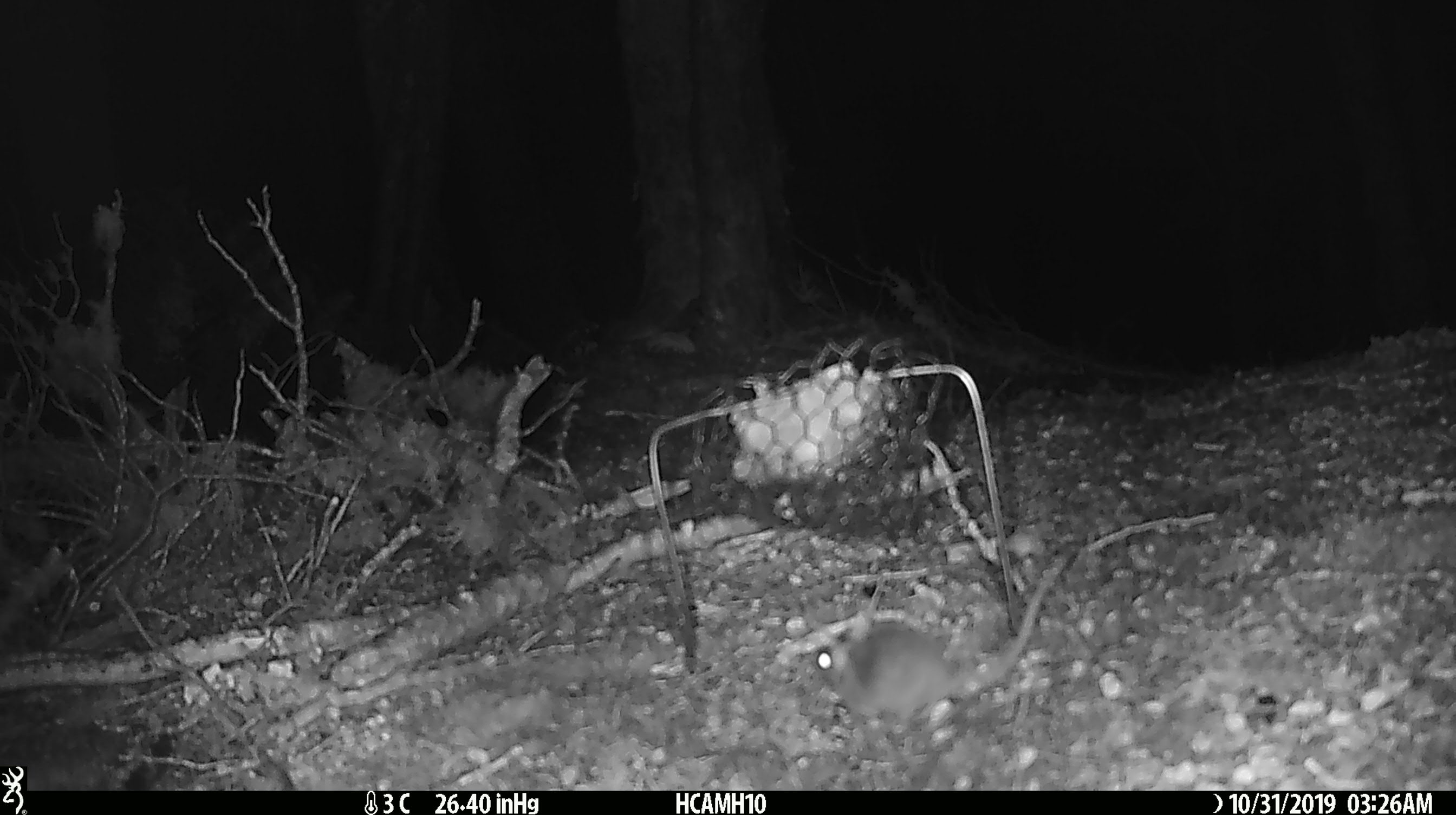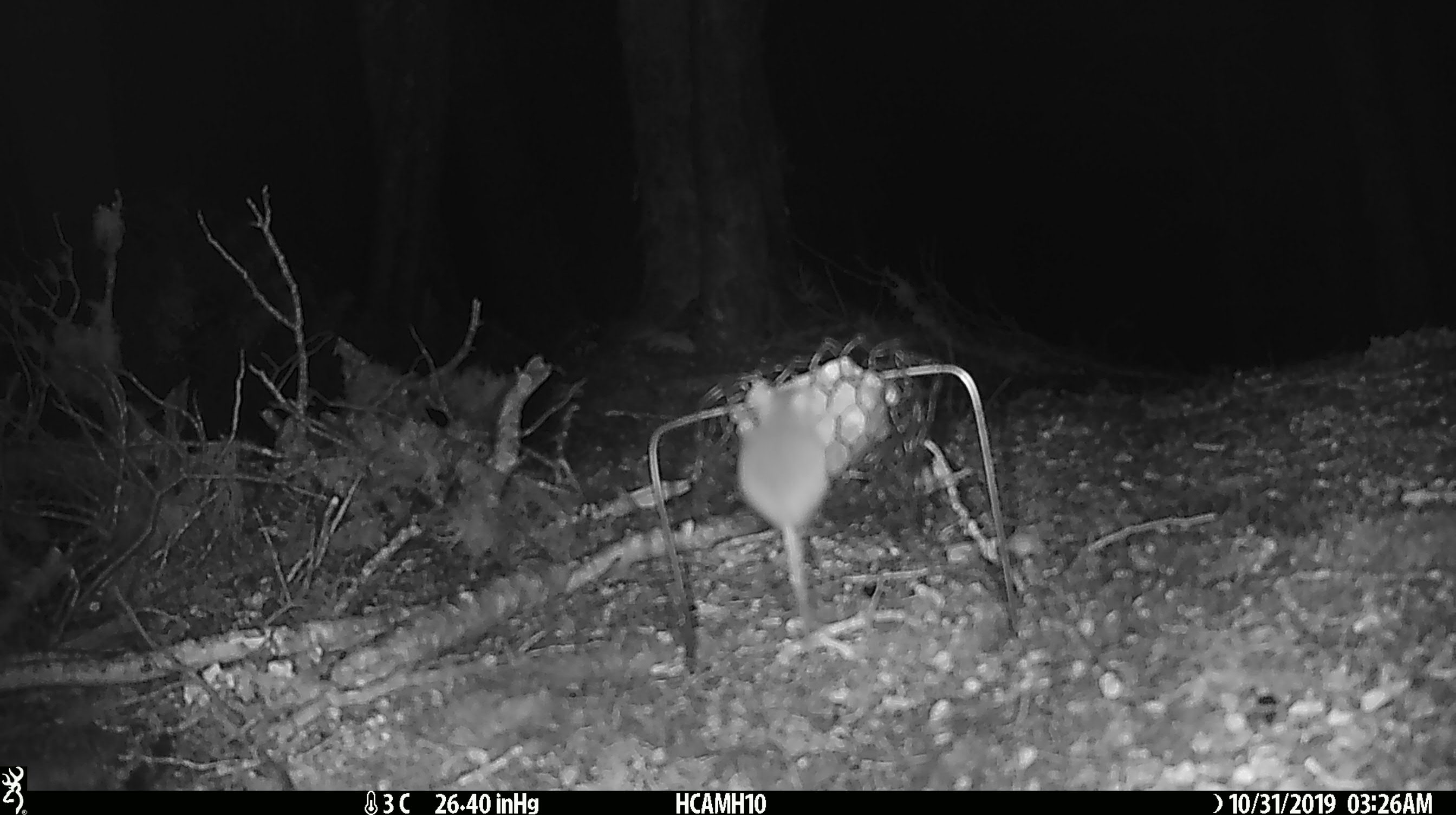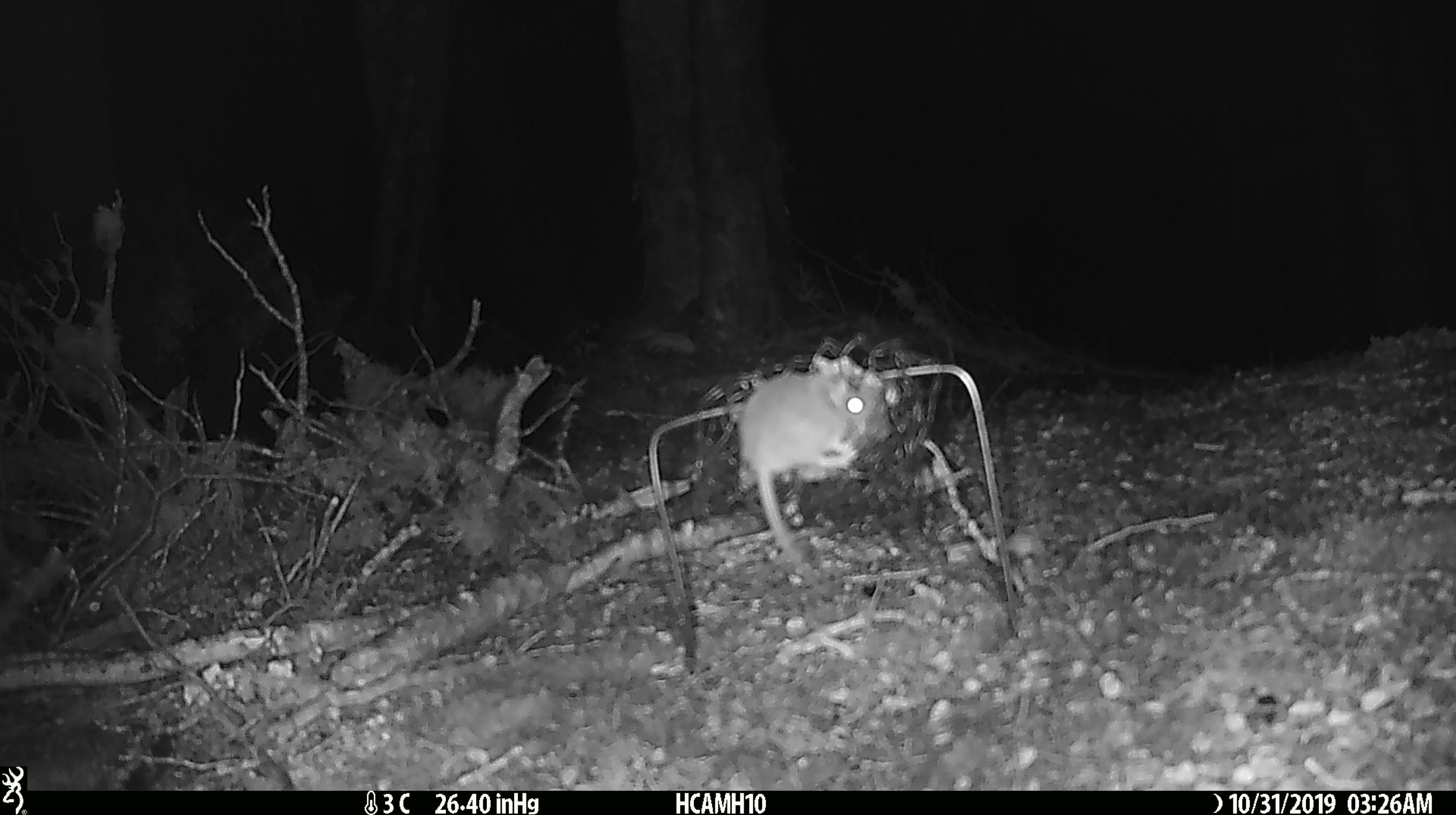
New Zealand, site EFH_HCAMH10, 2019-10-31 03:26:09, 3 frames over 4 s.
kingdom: Animalia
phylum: Chordata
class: Mammalia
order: Rodentia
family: Muridae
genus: Mus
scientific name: Mus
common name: mouse